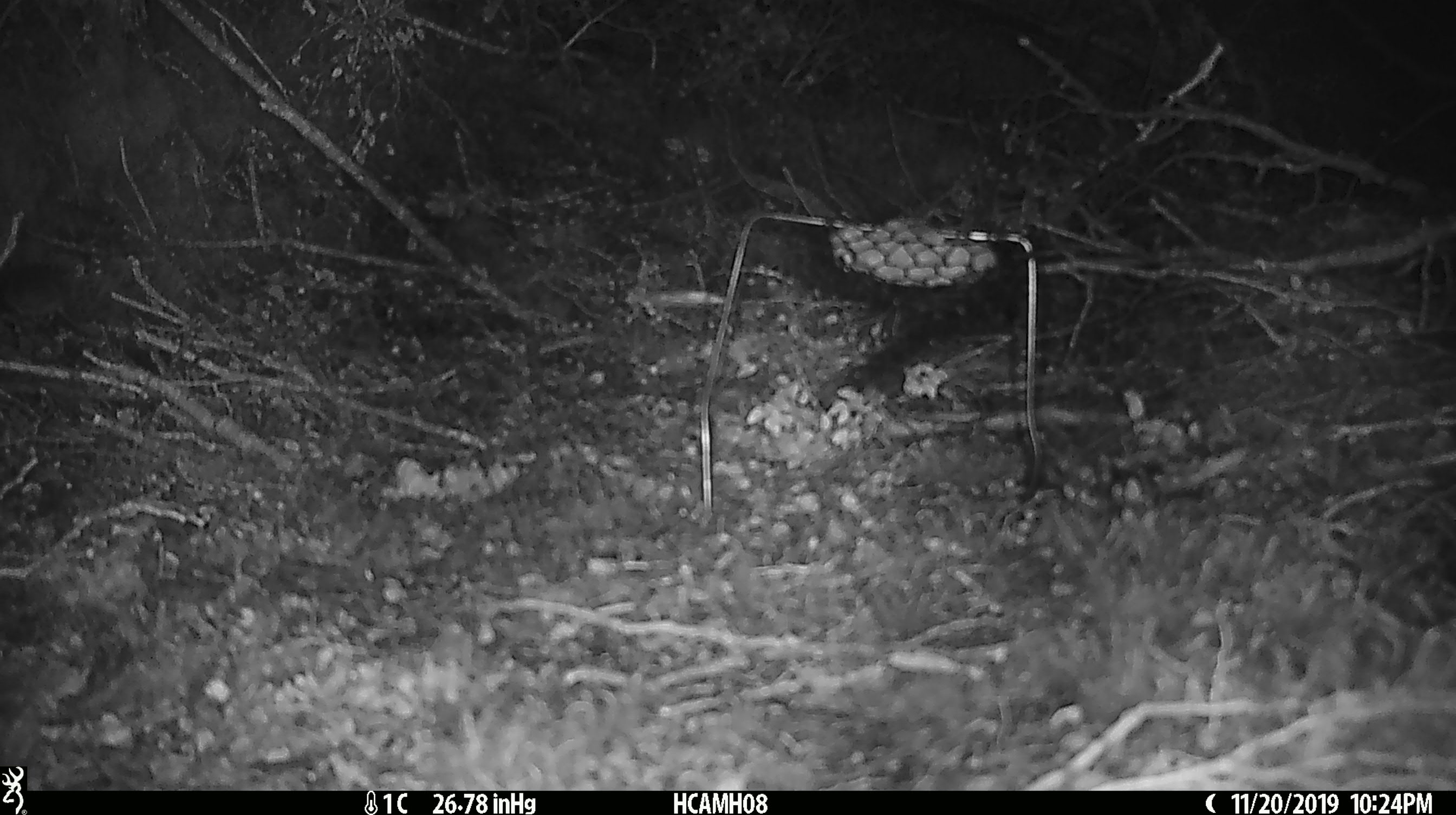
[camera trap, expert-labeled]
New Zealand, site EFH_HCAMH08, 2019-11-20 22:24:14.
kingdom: Animalia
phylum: Chordata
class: Mammalia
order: Rodentia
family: Muridae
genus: Mus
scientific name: Mus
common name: mouse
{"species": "mouse (Mus)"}